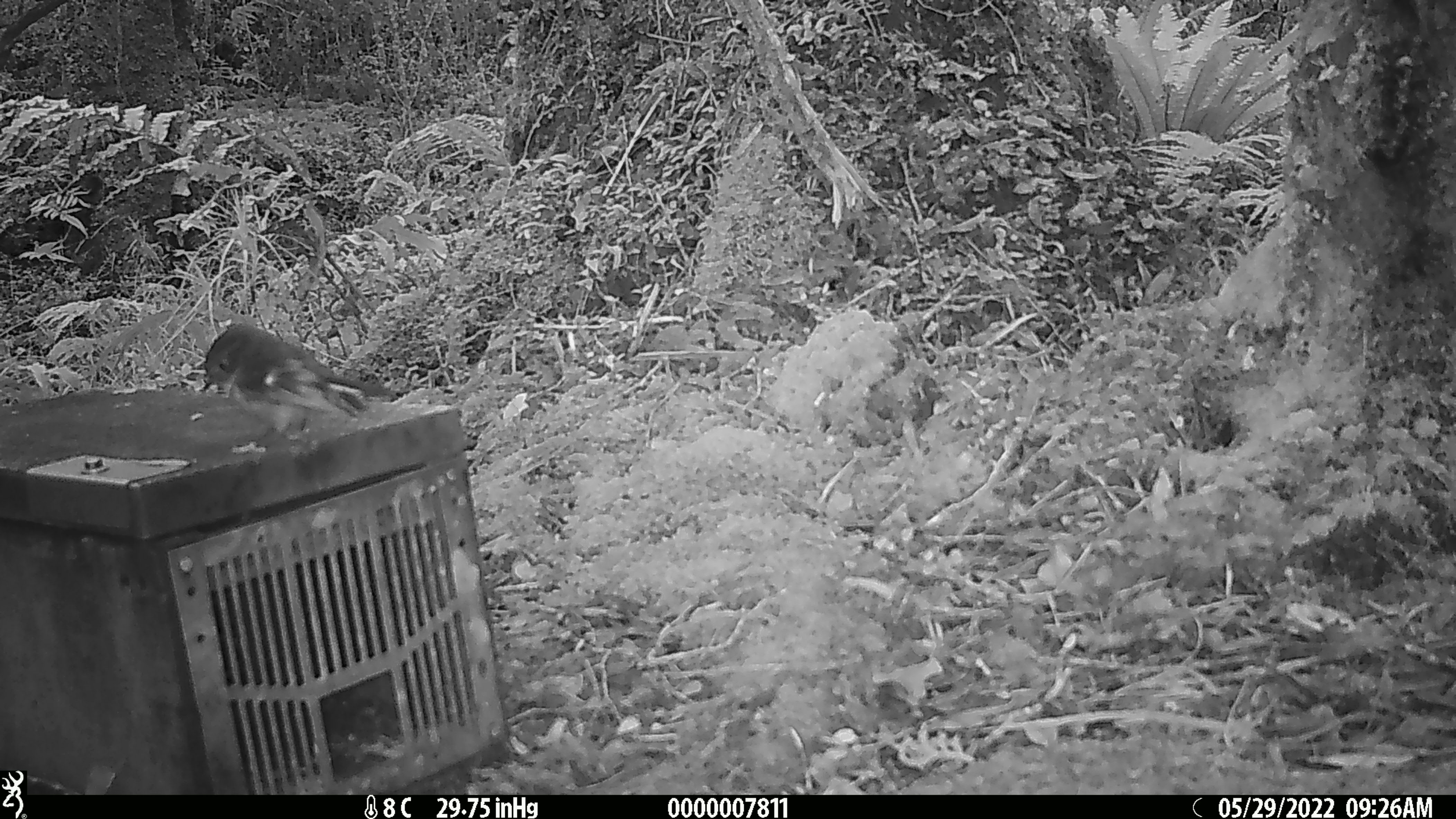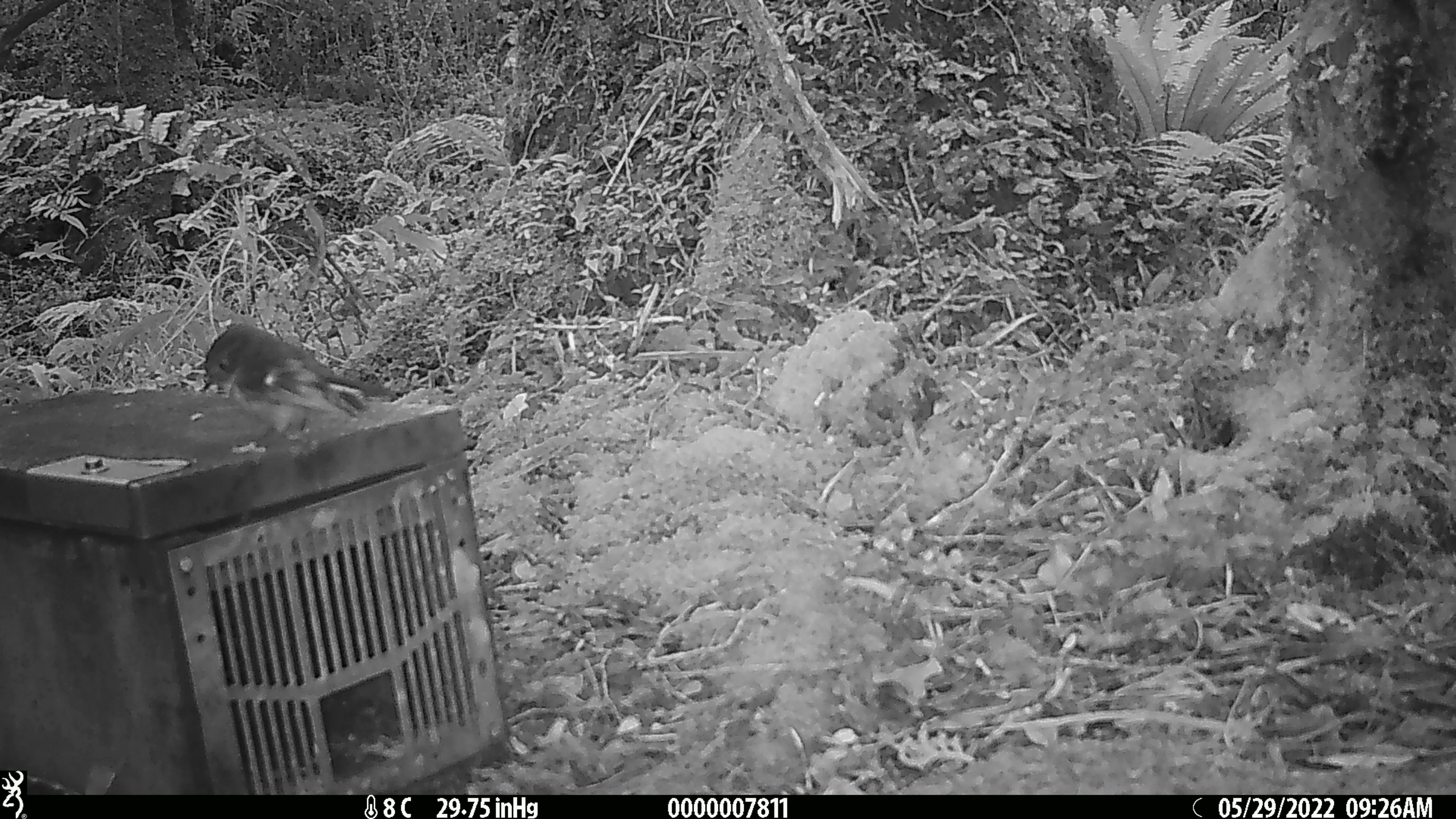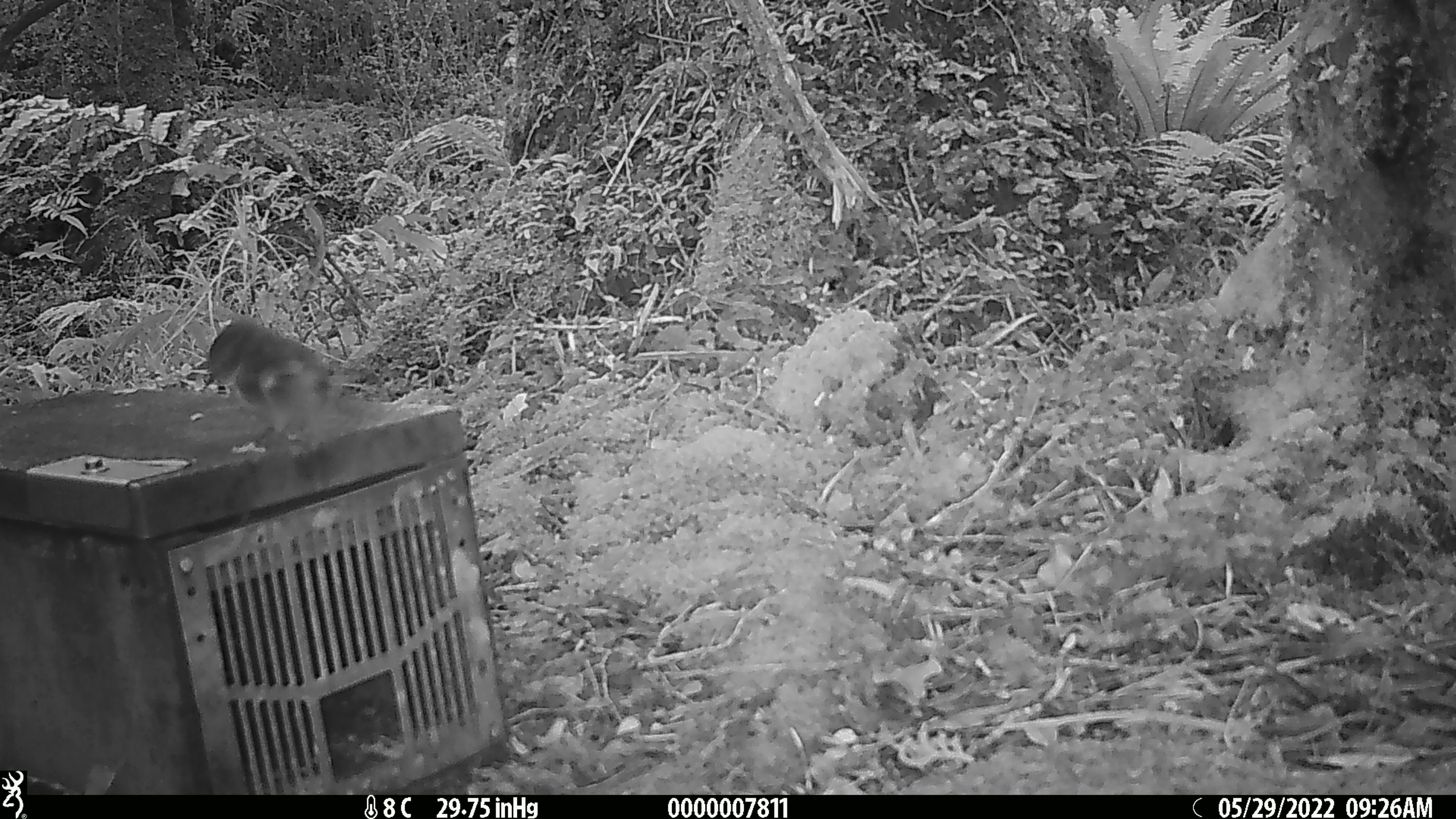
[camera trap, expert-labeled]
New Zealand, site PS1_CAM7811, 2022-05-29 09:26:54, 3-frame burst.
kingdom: Animalia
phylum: Chordata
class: Aves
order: Passeriformes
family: Petroicidae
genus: Petroica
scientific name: Petroica macrocephala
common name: tomtit